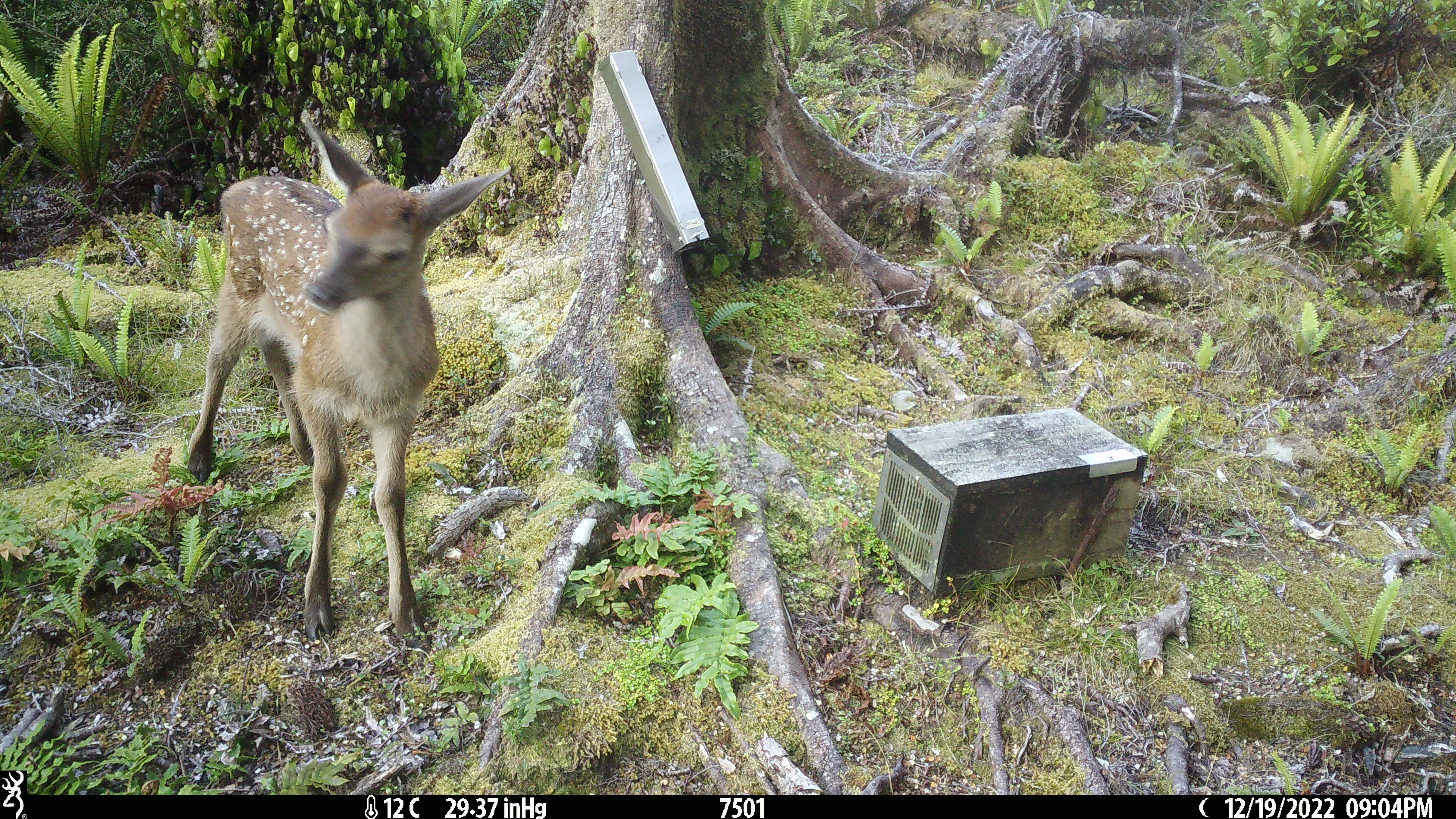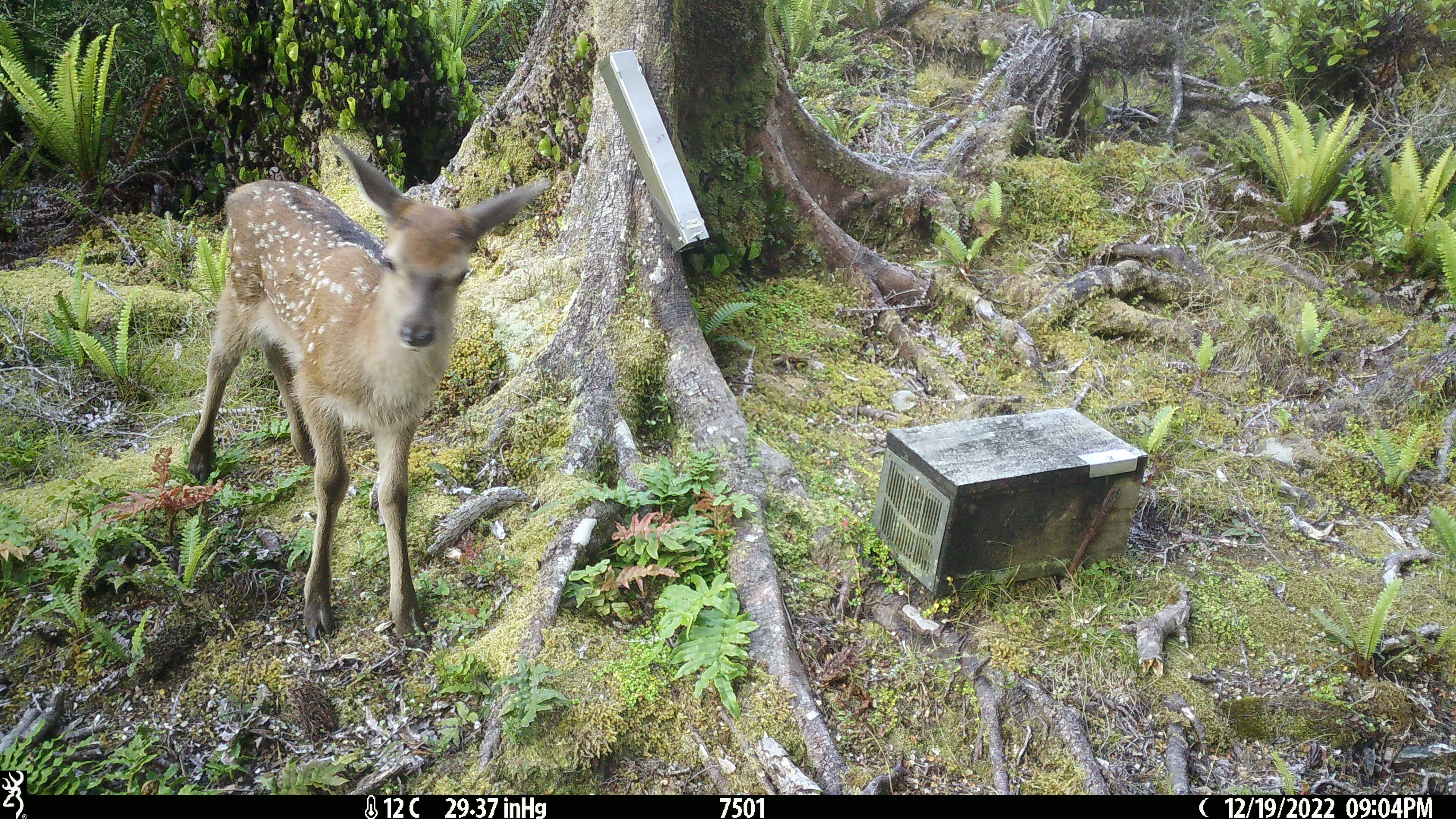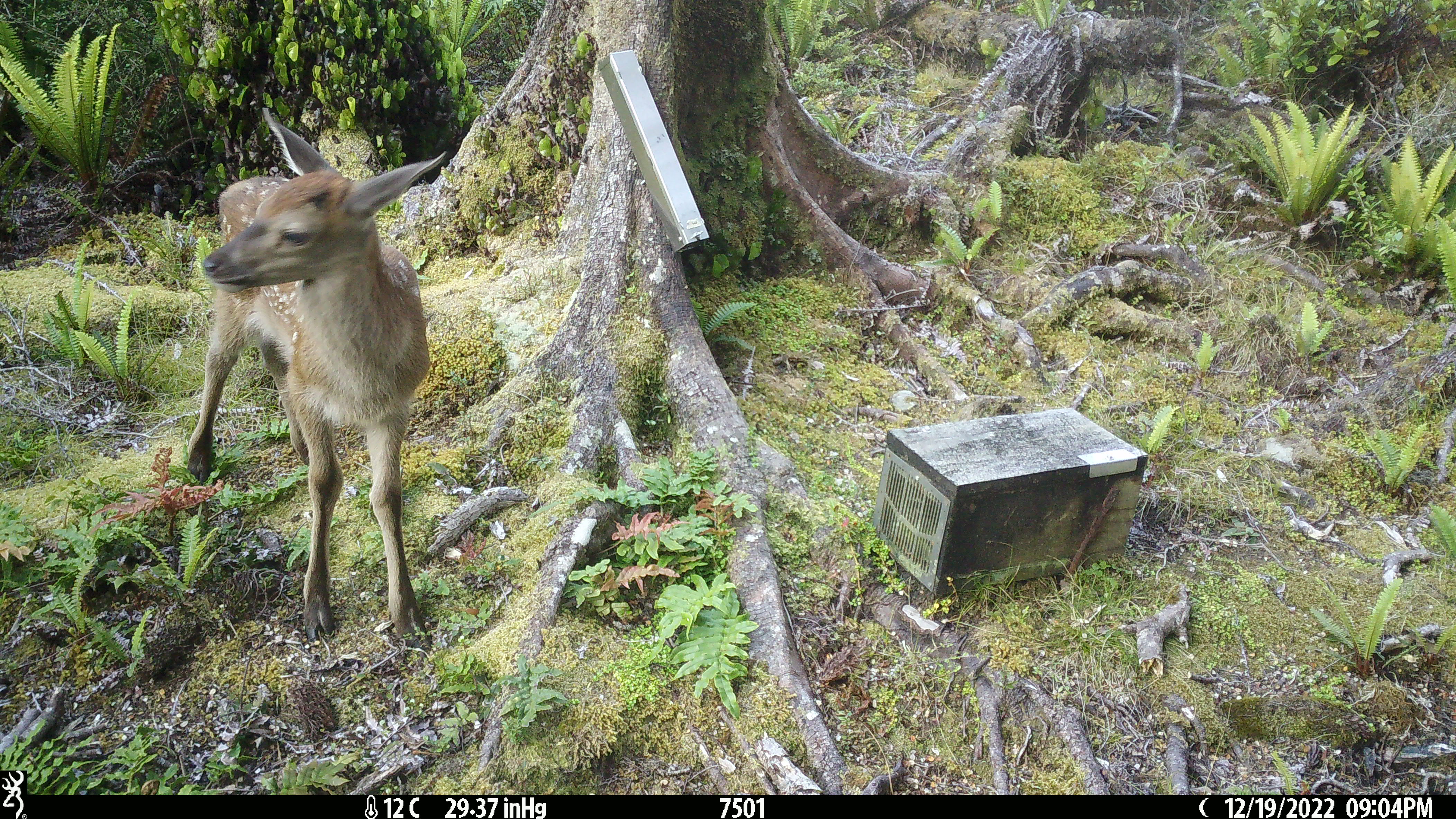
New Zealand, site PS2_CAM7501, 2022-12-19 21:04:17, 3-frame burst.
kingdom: Animalia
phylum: Chordata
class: Mammalia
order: Artiodactyla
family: Cervidae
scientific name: Cervidae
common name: deer